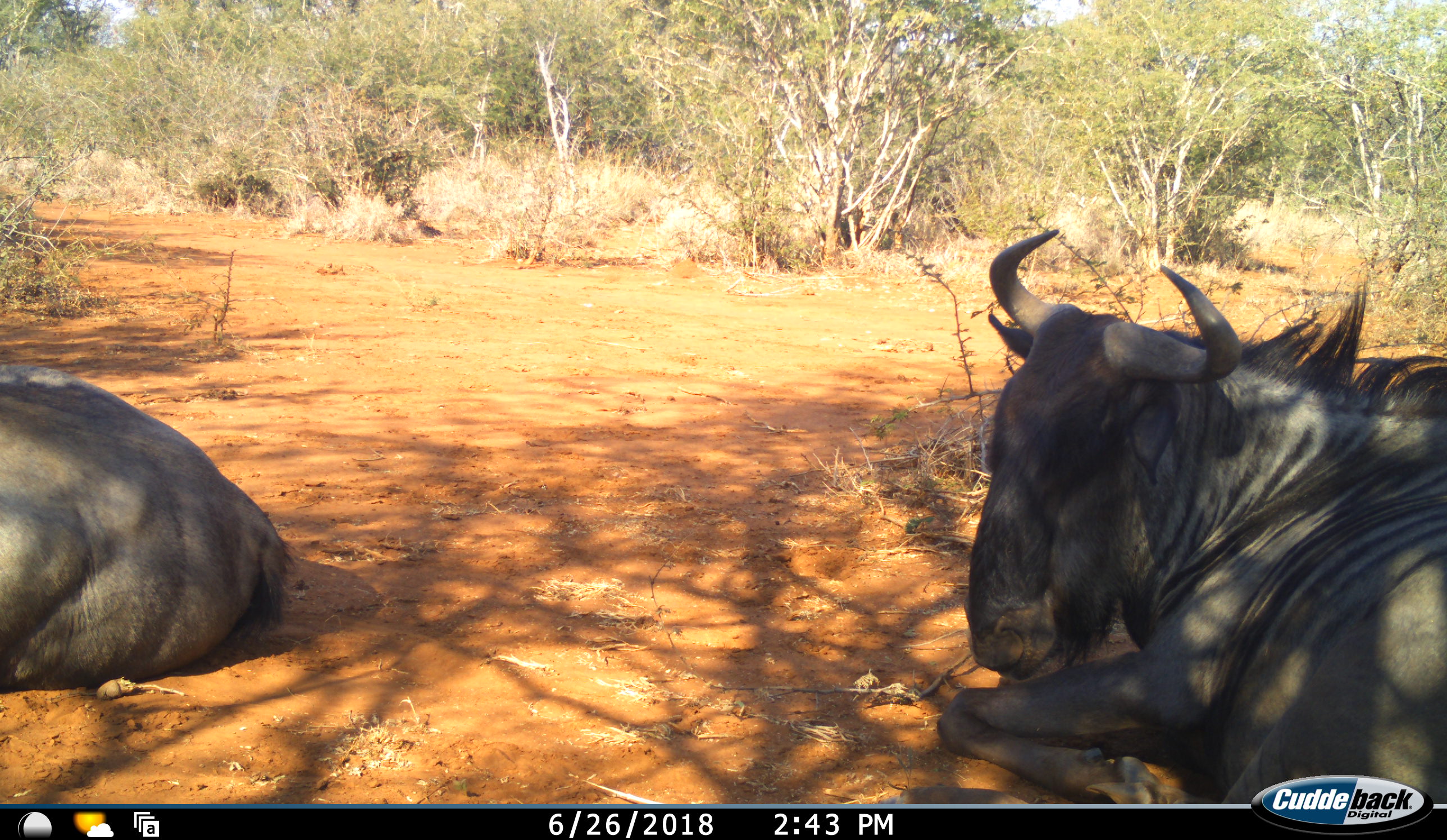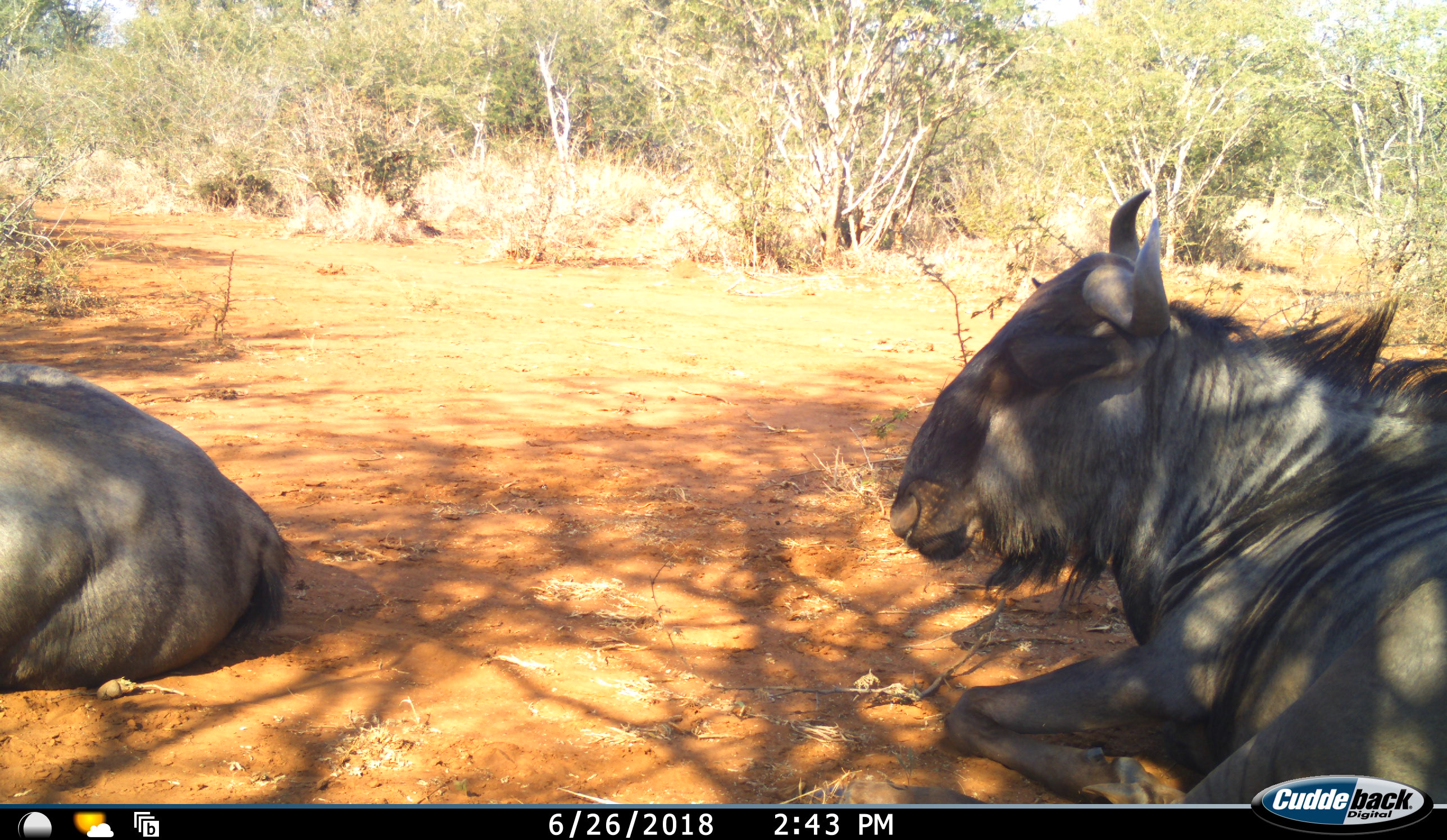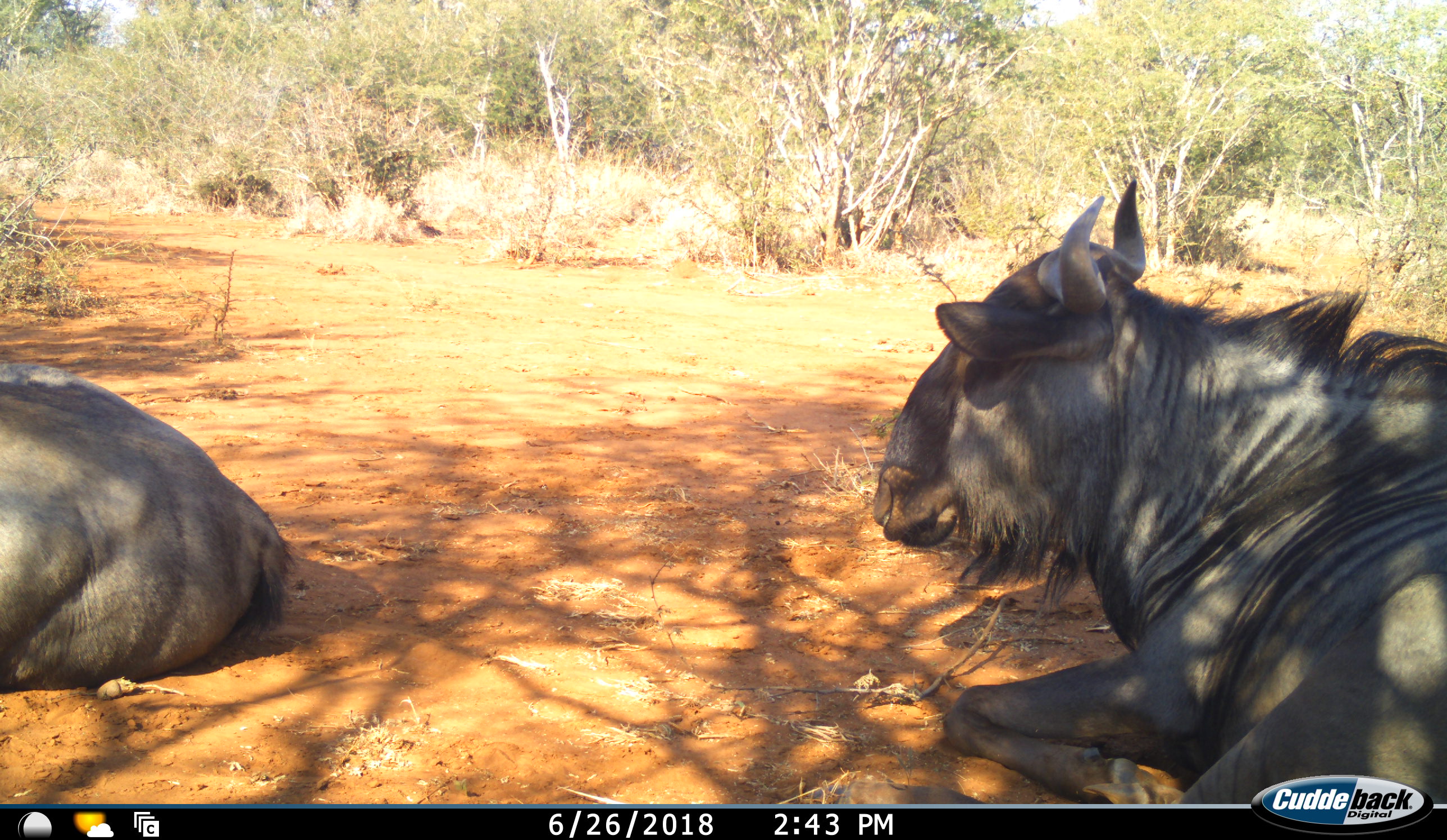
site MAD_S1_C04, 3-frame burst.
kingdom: Animalia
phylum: Chordata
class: Mammalia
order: Artiodactyla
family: Bovidae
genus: Connochaetes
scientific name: Connochaetes taurinus taurinus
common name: blue wildebeest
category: wildebeestblue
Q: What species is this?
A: Wildebeestblue (blue wildebeest) (Connochaetes taurinus taurinus).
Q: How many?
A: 2.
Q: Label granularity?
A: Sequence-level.